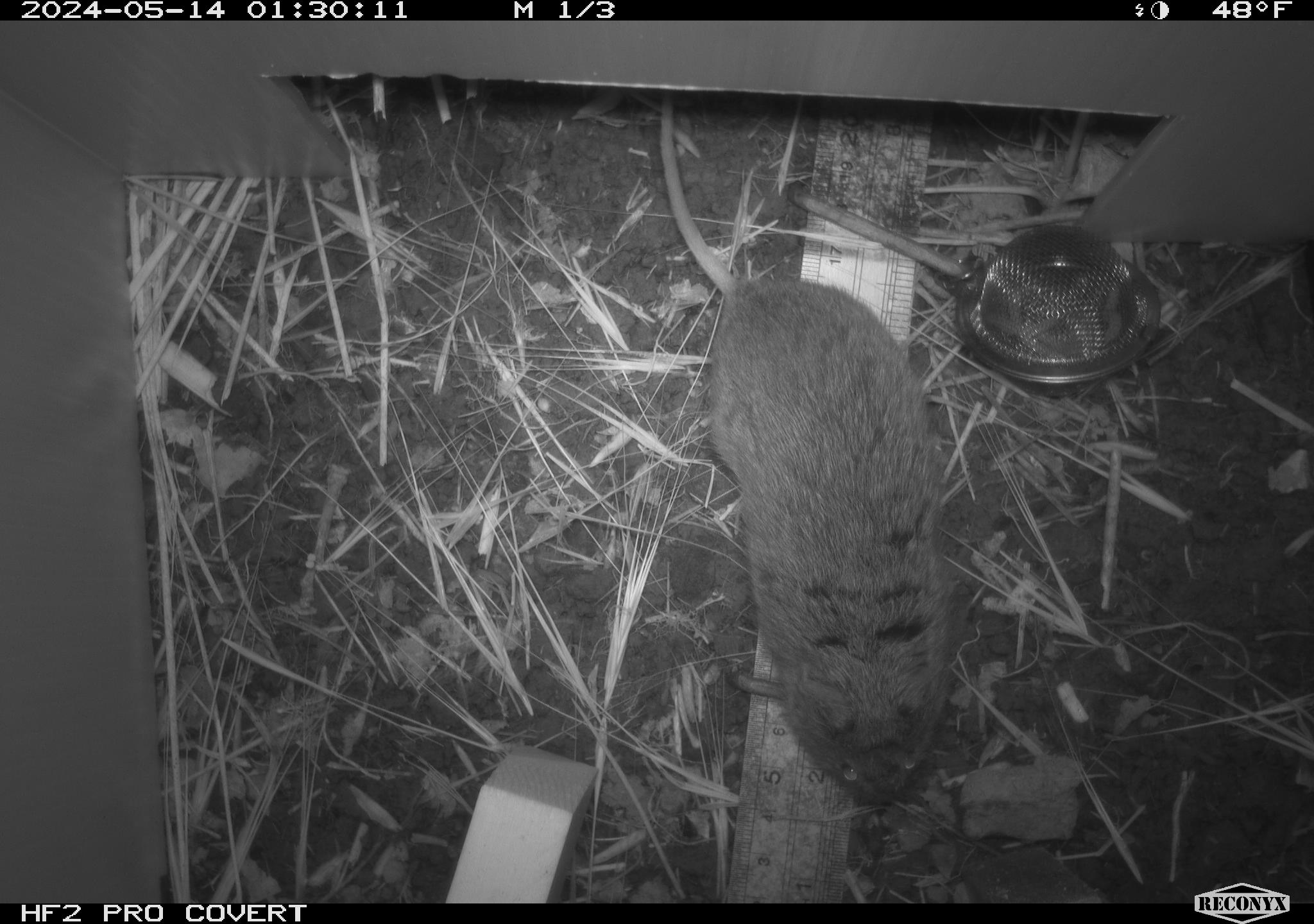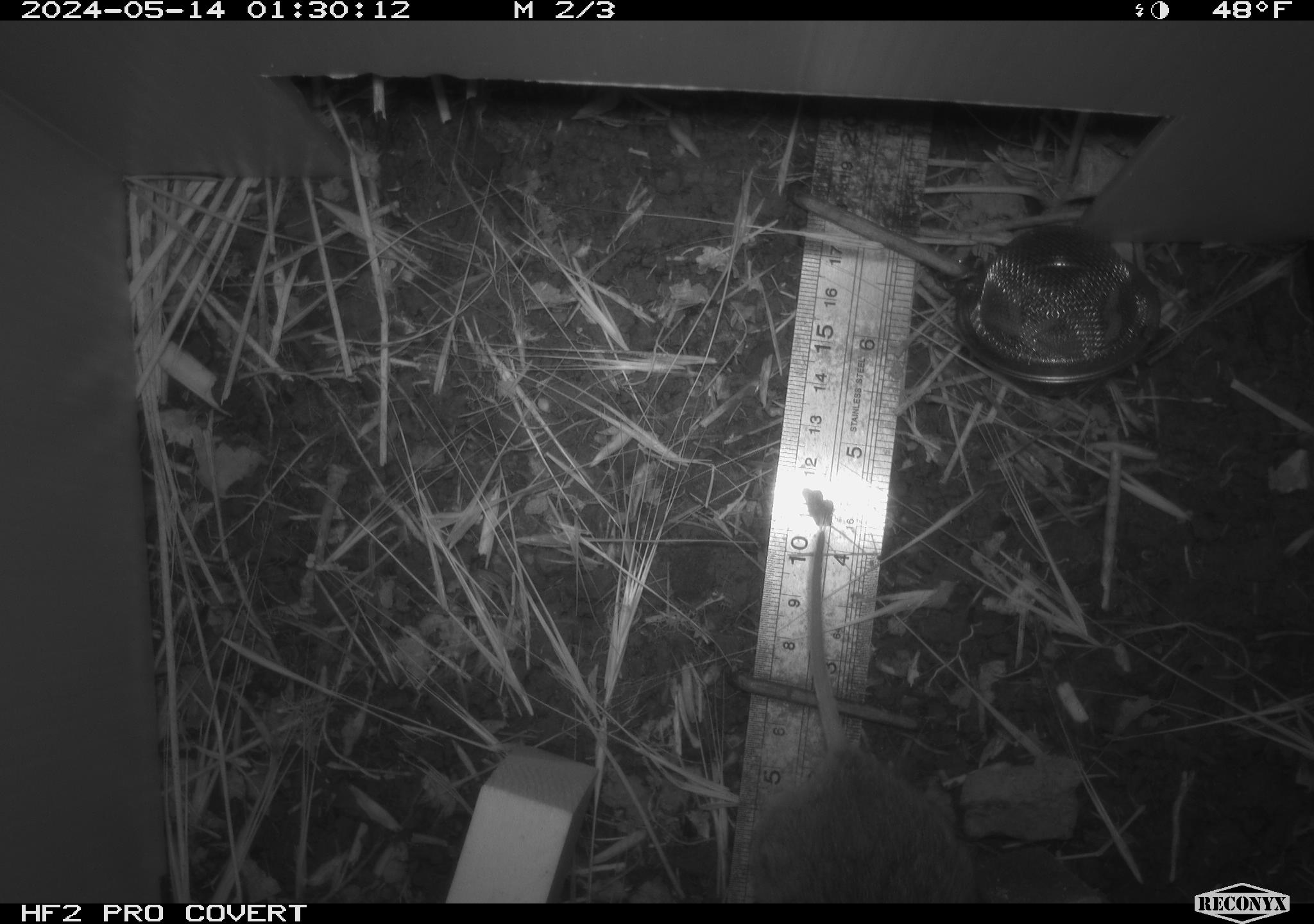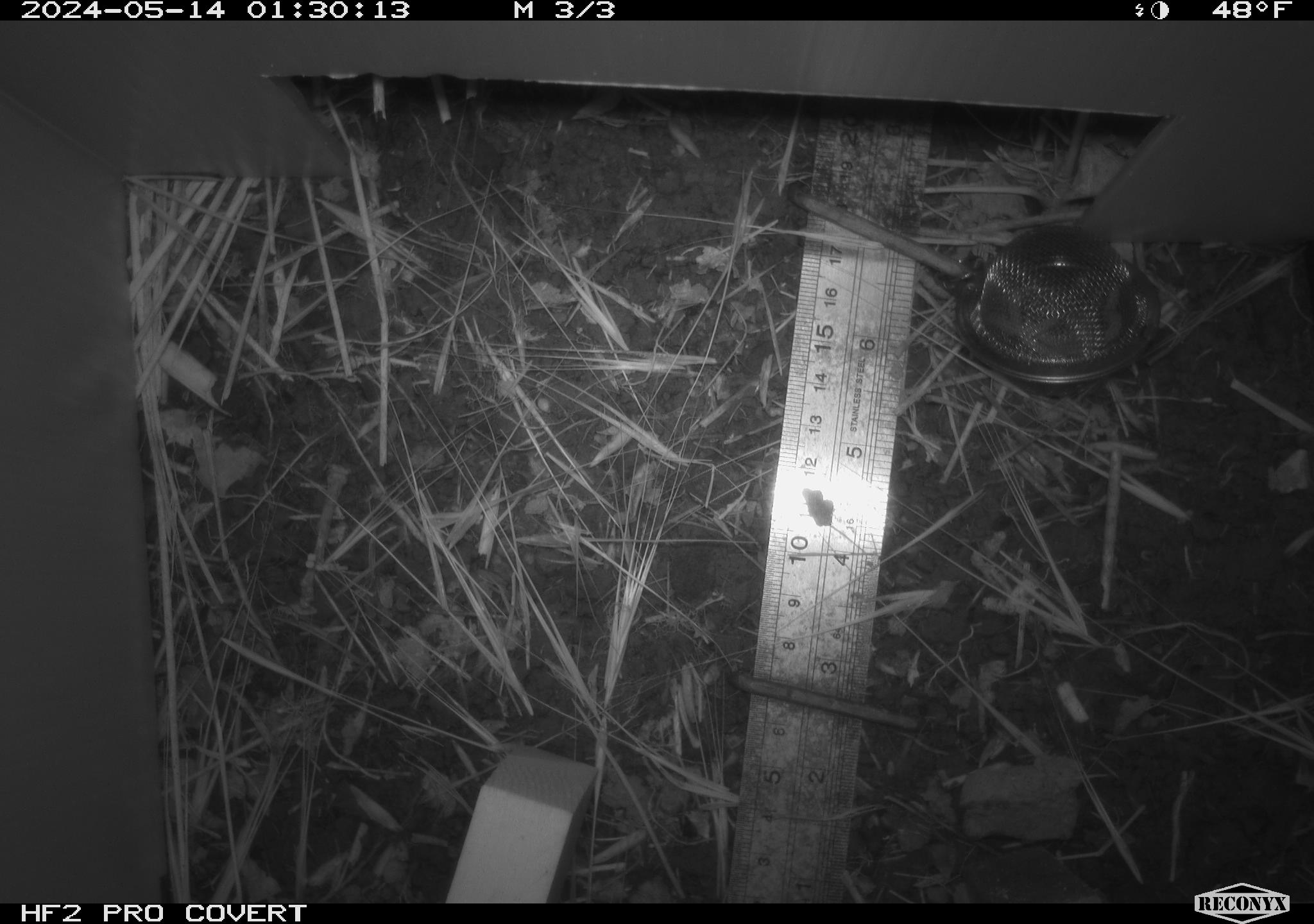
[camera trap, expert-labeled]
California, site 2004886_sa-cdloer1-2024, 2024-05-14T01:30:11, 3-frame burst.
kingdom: Animalia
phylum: Chordata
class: Mammalia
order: Rodentia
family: Cricetidae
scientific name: Arvicolinae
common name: voles, lemmings, and muskrats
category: arvicolinae subfamily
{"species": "arvicolinae subfamily (voles, lemmings, and muskrats) (Arvicolinae)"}